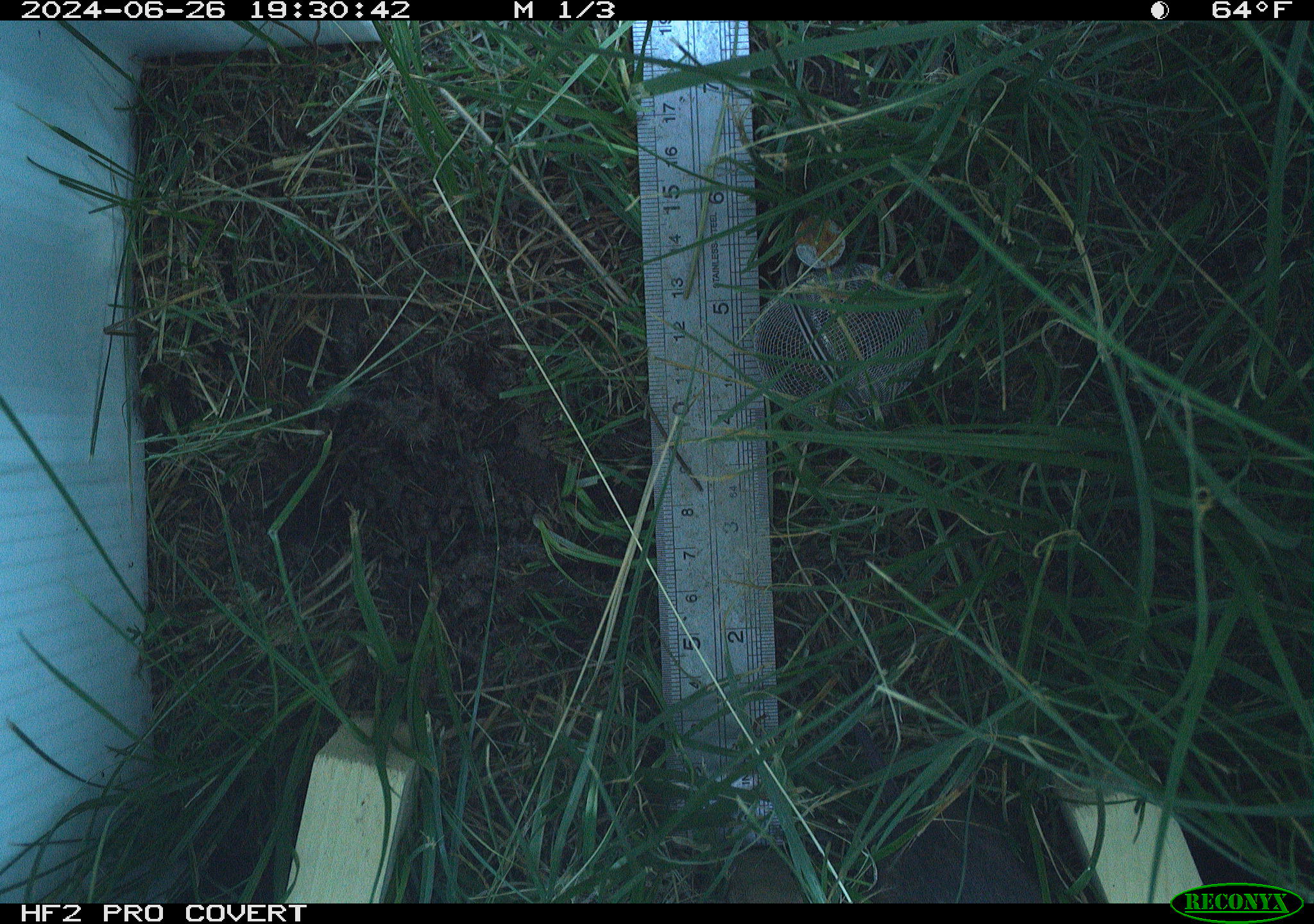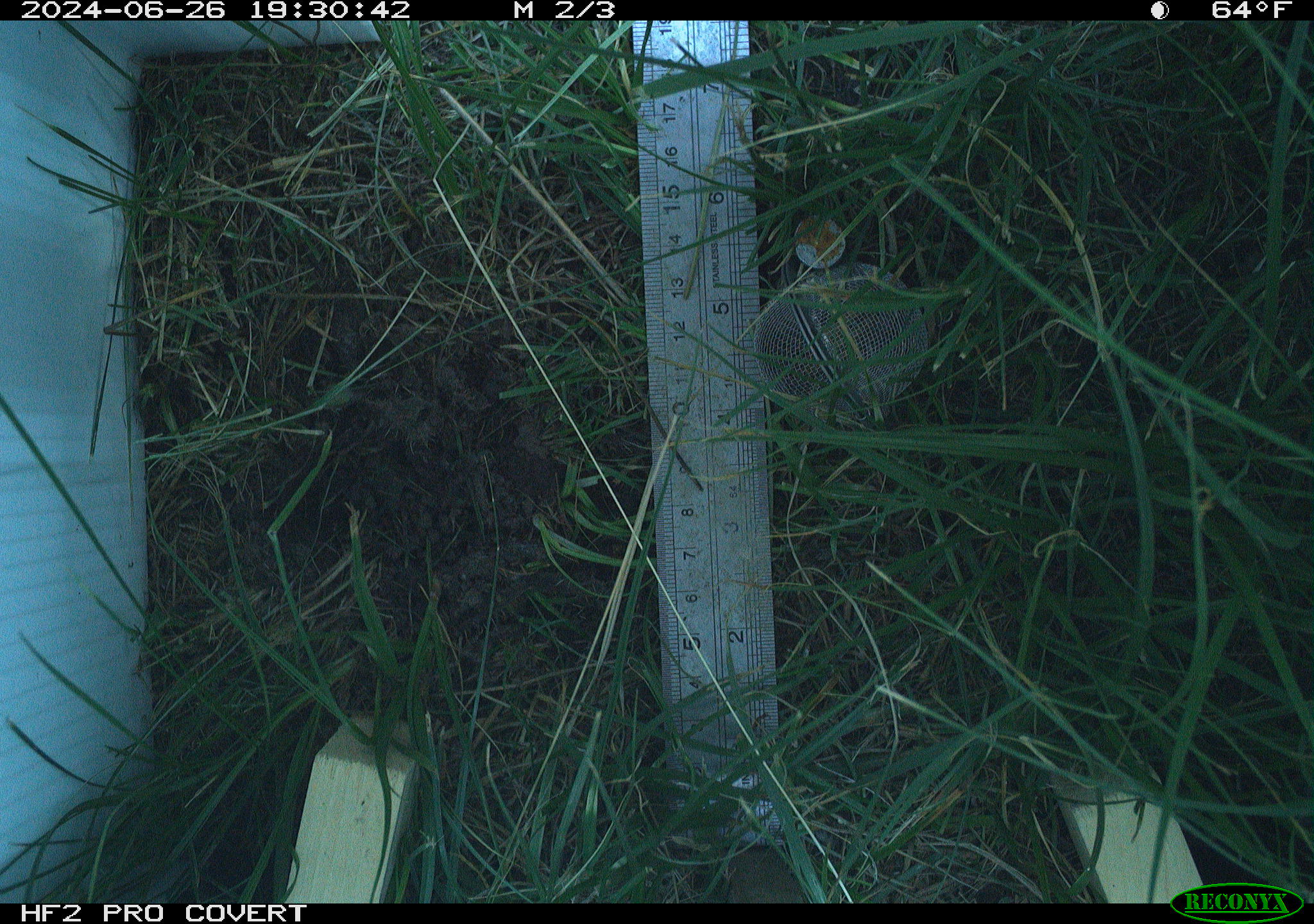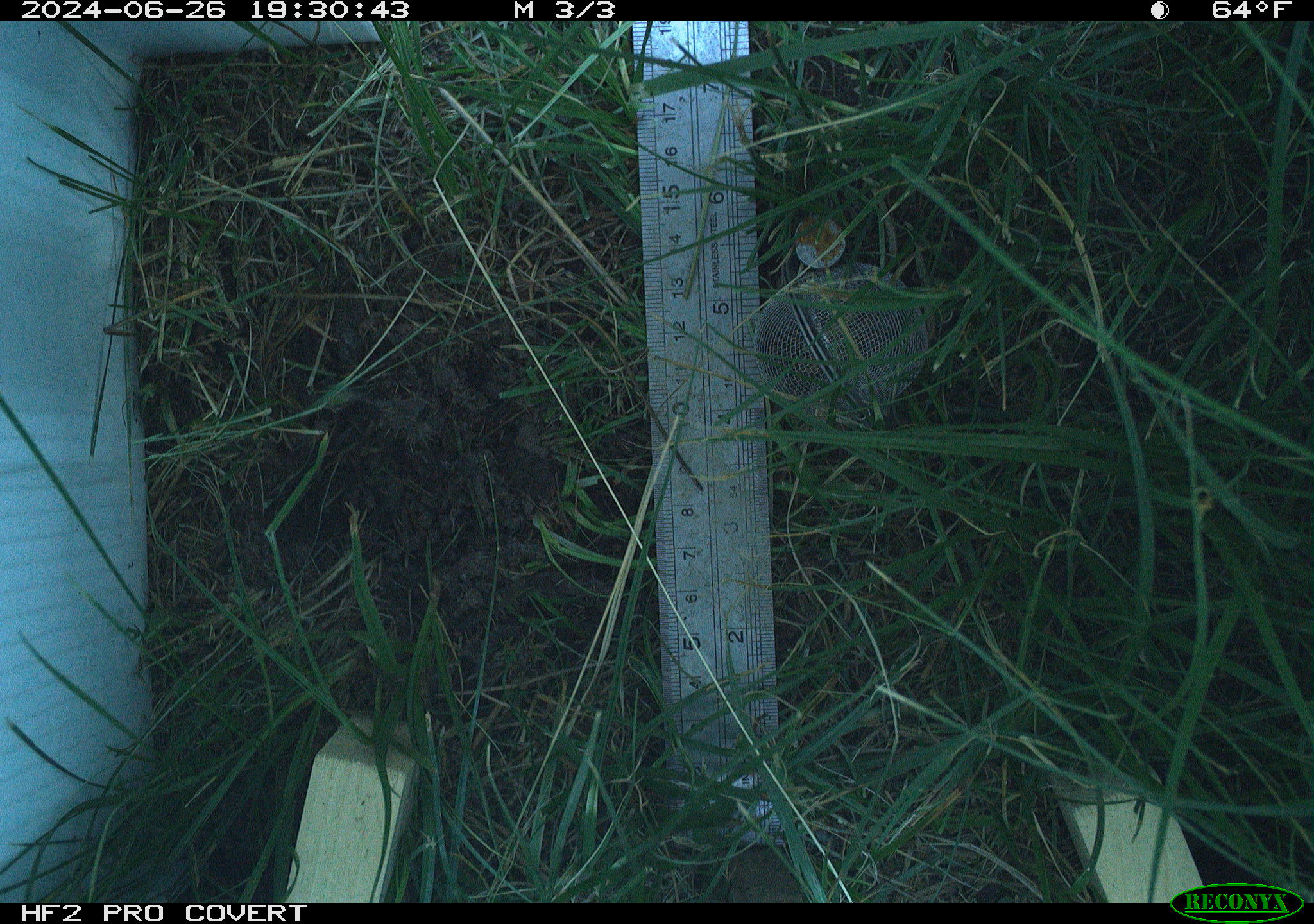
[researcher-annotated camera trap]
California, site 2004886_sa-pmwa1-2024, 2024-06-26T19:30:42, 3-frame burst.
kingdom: Animalia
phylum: Chordata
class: Mammalia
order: Rodentia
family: Cricetidae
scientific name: Arvicolinae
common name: voles, lemmings, and muskrats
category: arvicolinae subfamily